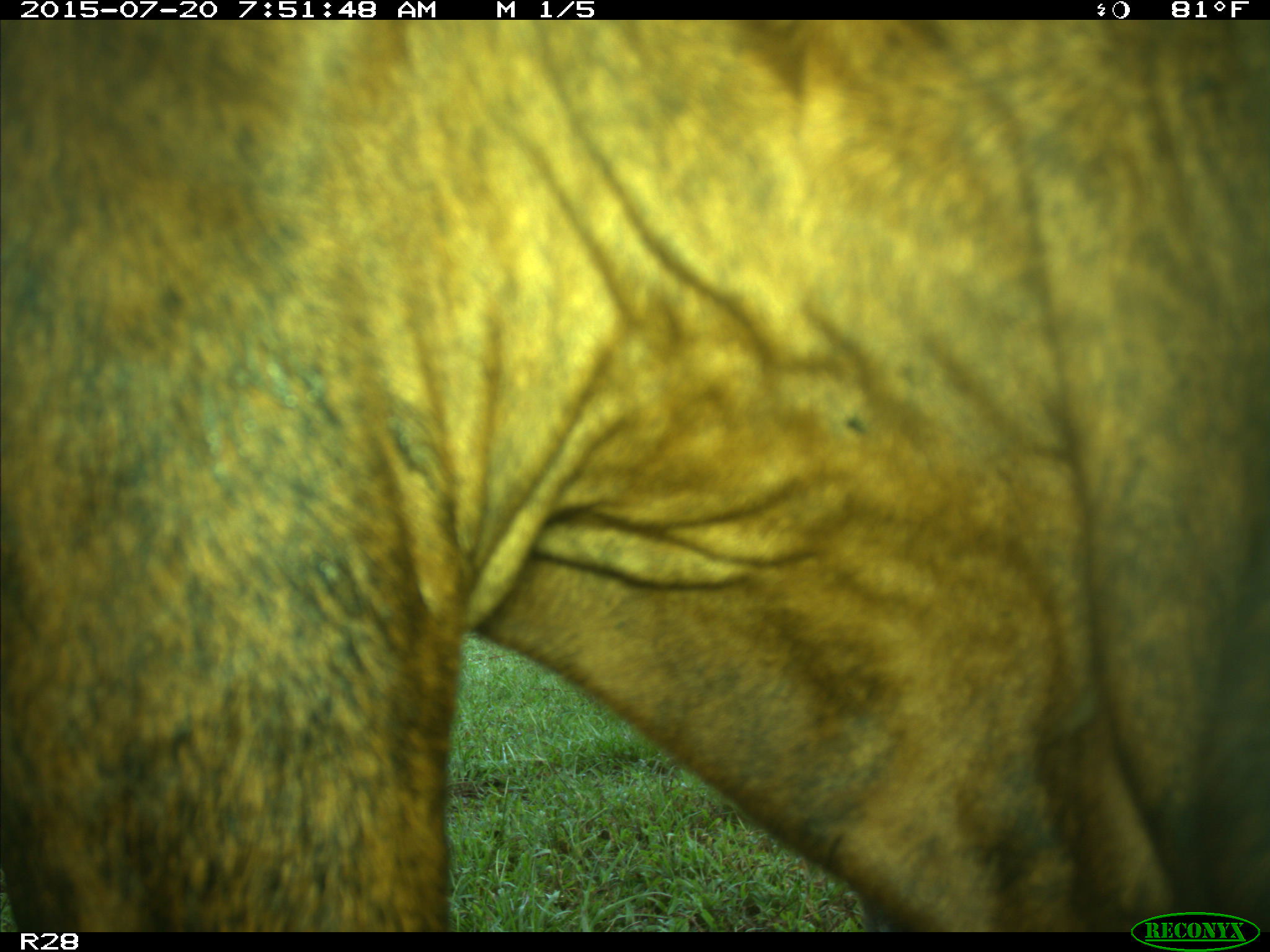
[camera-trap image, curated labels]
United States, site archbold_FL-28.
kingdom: Animalia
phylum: Chordata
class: Mammalia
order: Artiodactyla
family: Bovidae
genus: Bos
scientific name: Bos taurus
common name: domestic cow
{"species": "Bos taurus (domestic cow)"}